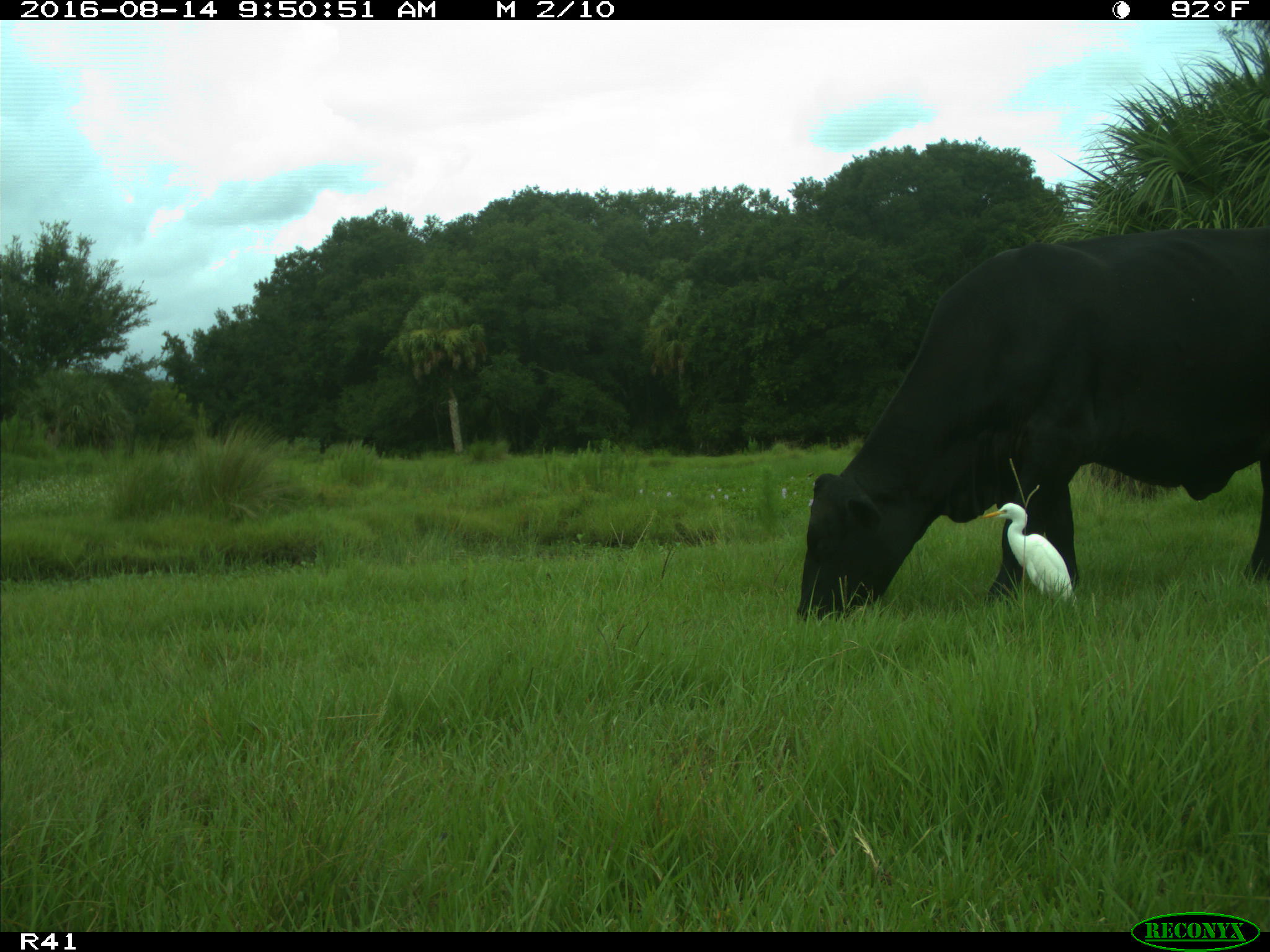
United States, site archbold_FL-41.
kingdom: Animalia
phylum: Chordata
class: Mammalia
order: Artiodactyla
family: Bovidae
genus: Bos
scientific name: Bos taurus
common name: domestic cow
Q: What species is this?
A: Bos taurus (domestic cow).